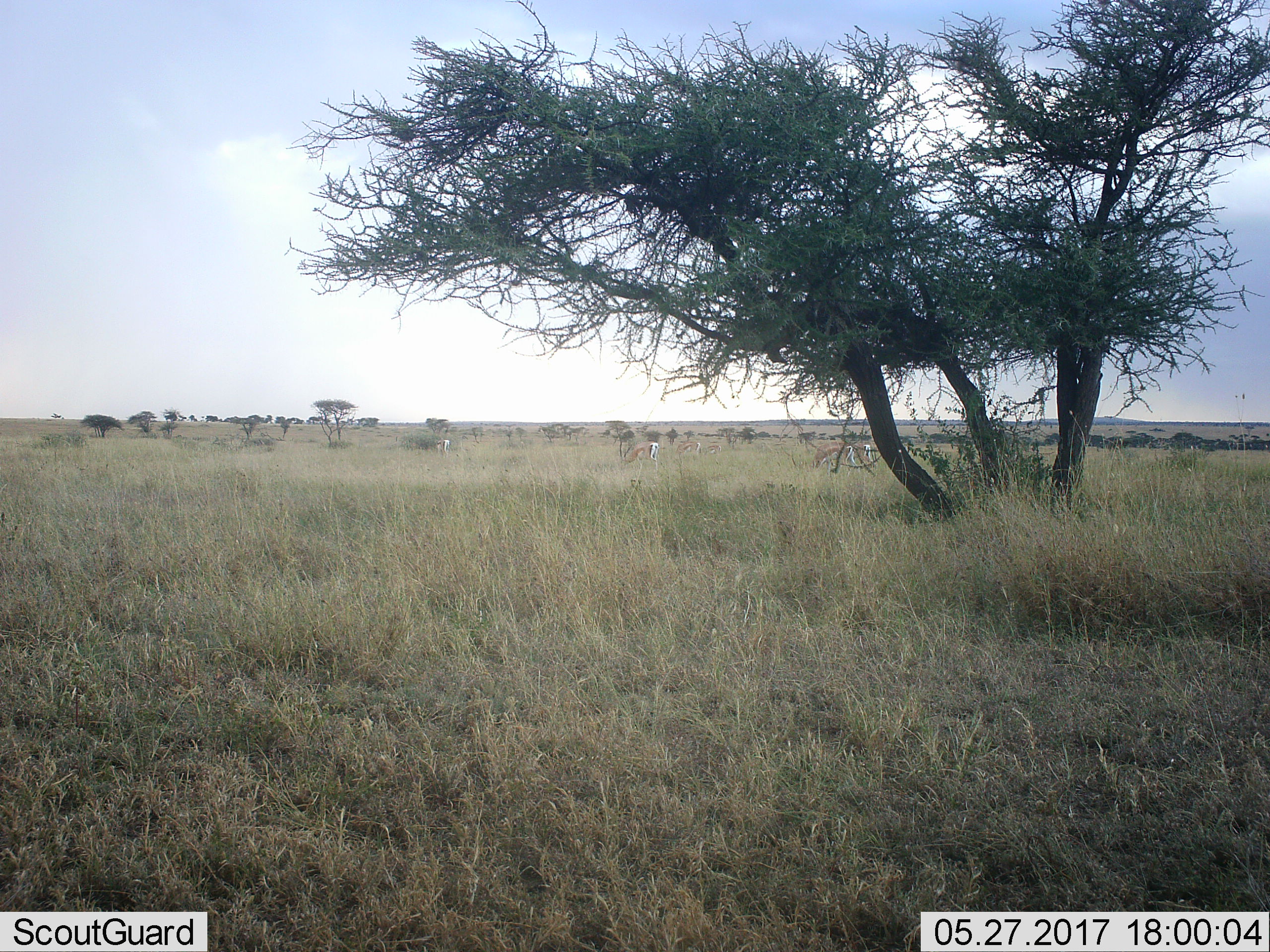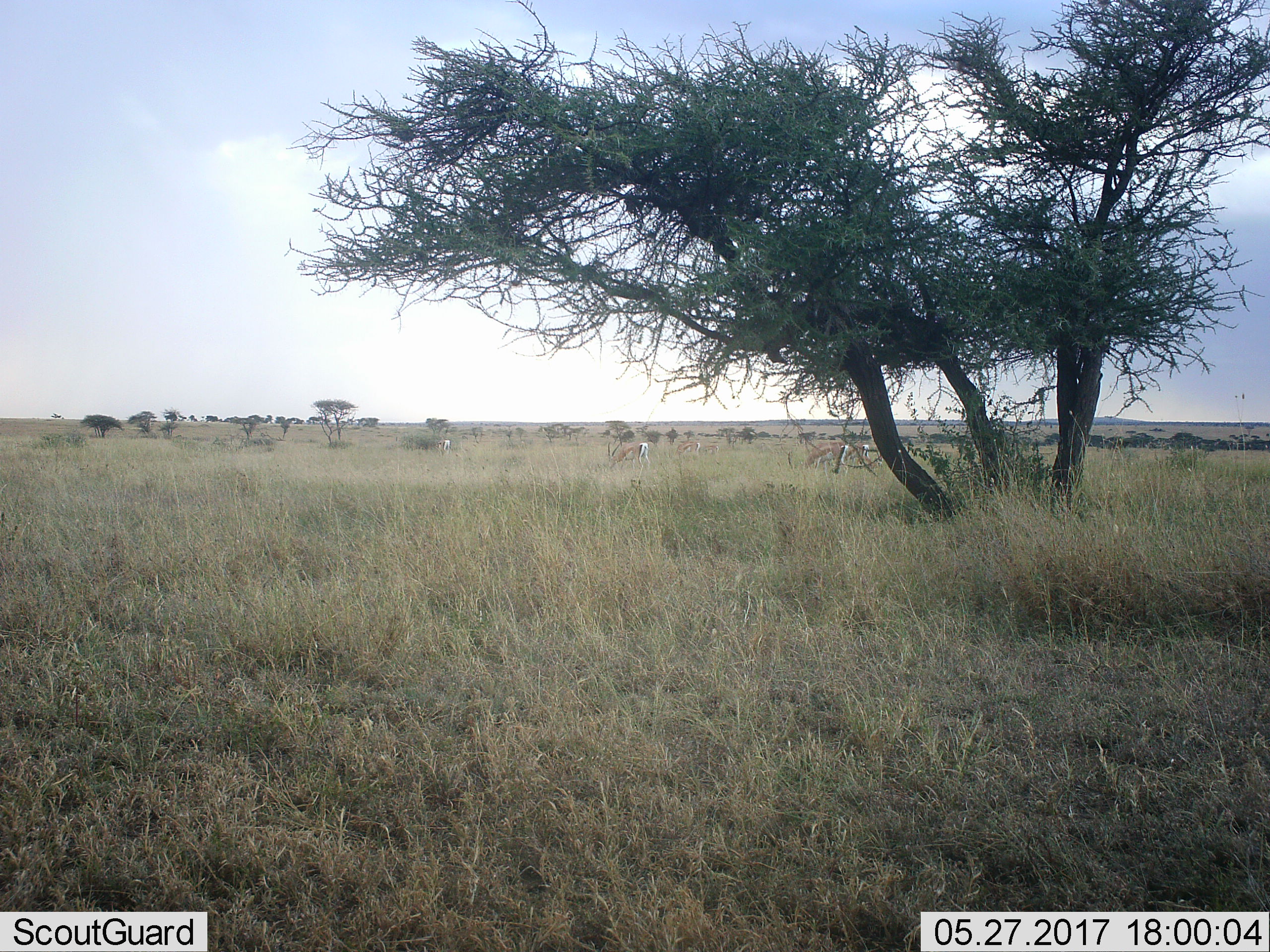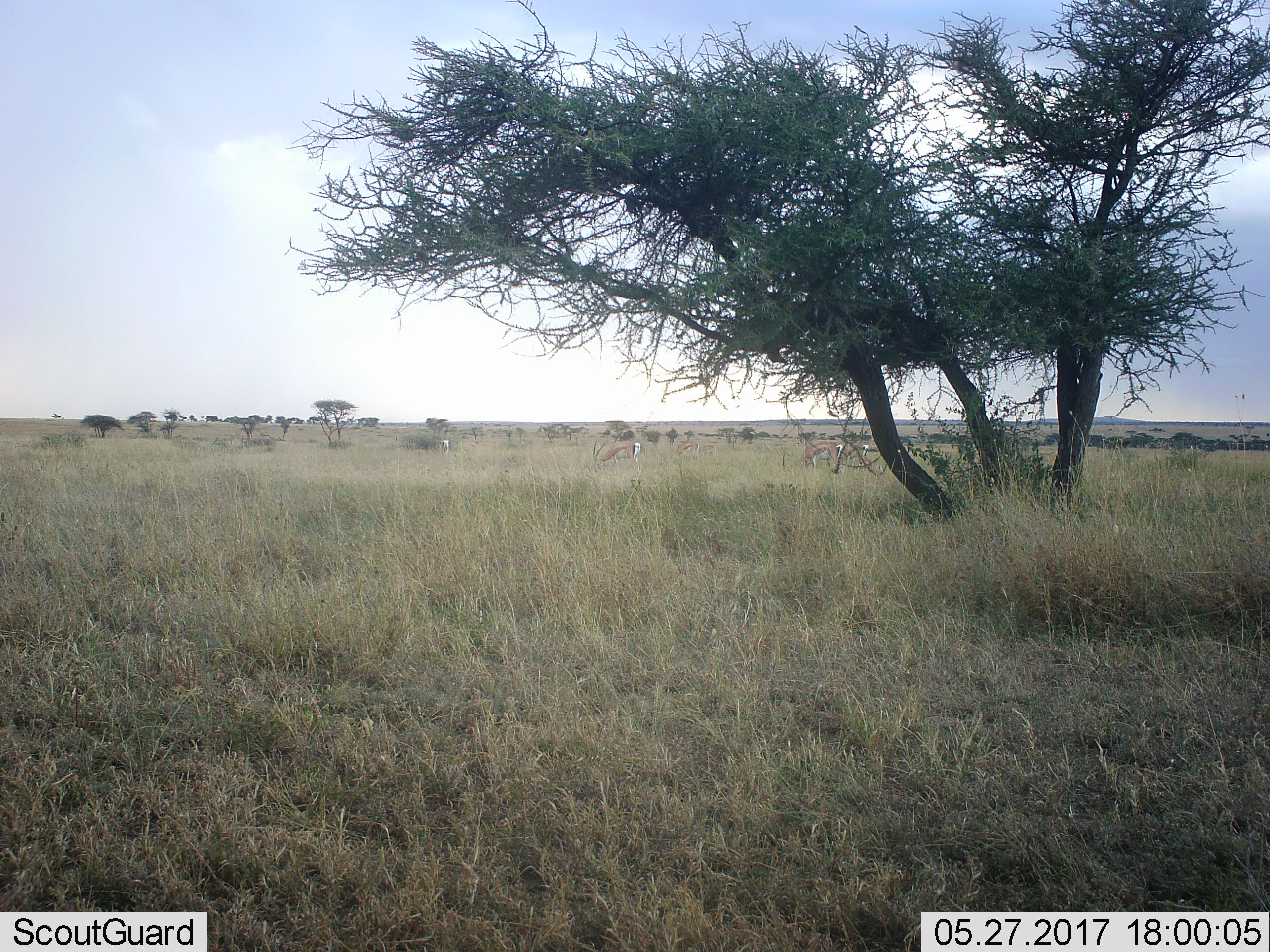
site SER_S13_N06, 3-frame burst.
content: unidentified animal